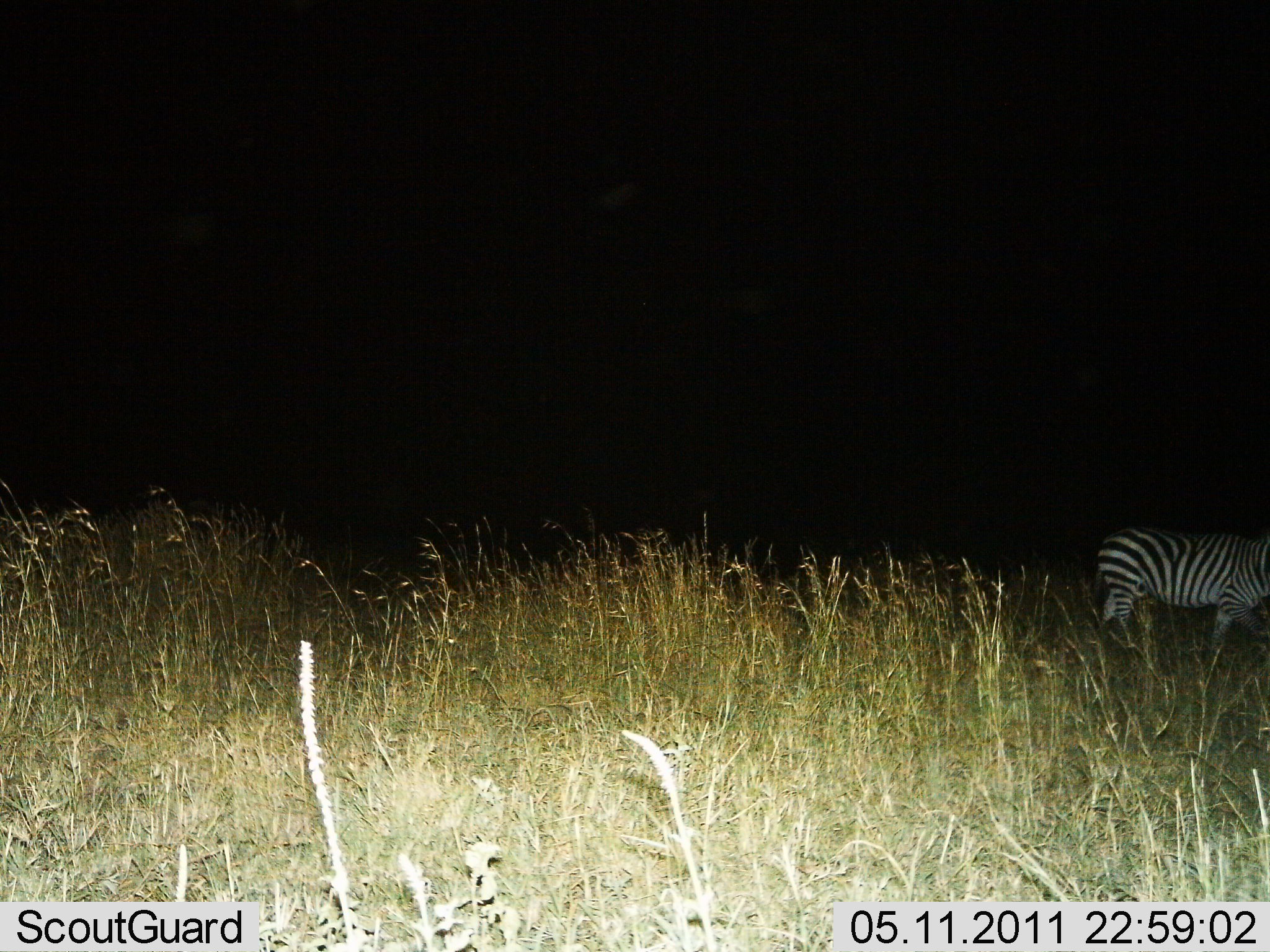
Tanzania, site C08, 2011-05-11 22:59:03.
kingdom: Animalia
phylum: Chordata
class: Mammalia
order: Perissodactyla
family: Equidae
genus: Equus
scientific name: Equus quagga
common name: plains zebra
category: zebra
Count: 1.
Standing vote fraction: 30%.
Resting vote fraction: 0%.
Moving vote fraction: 70%.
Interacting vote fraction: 0%.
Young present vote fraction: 0%.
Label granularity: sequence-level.